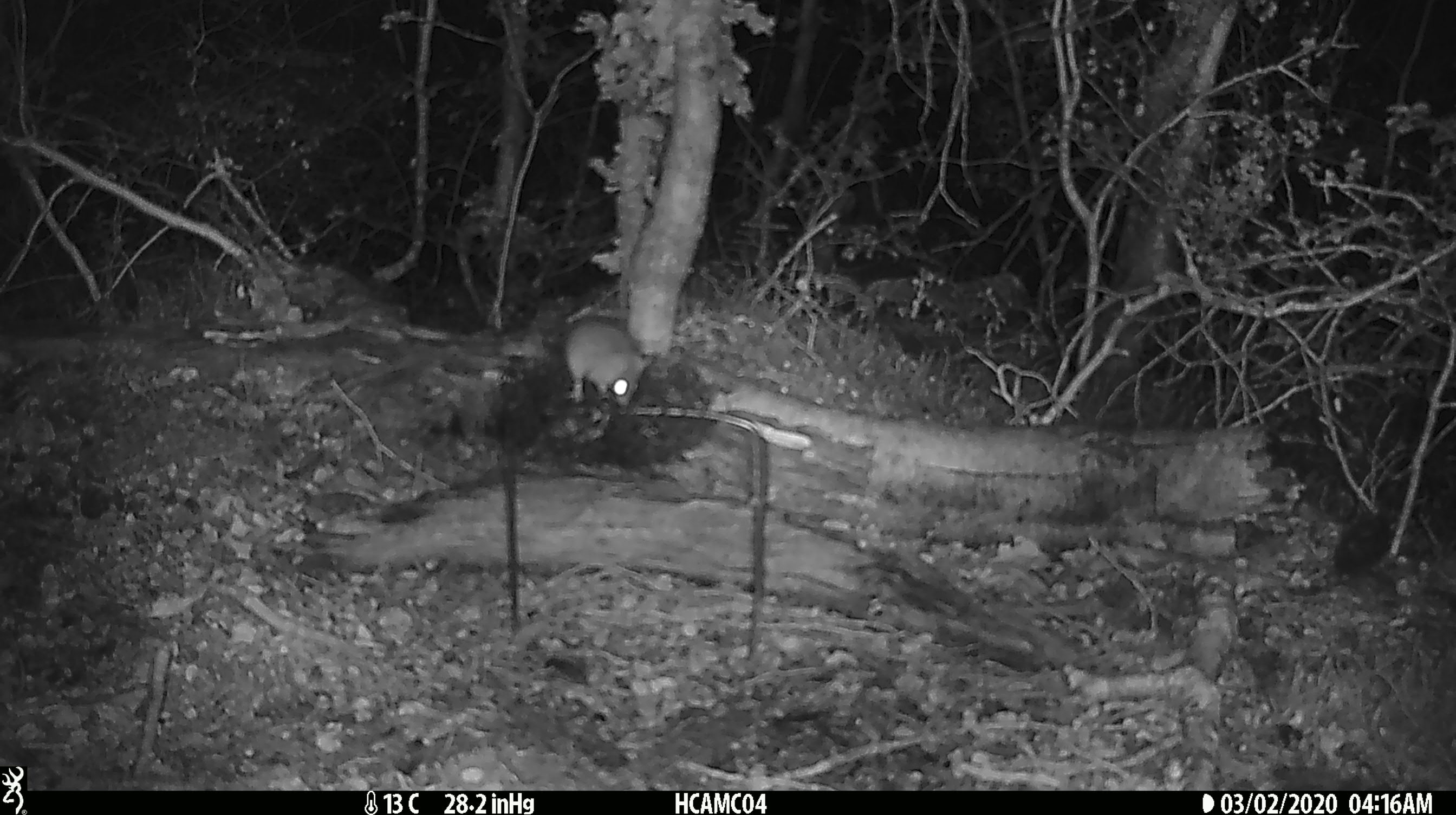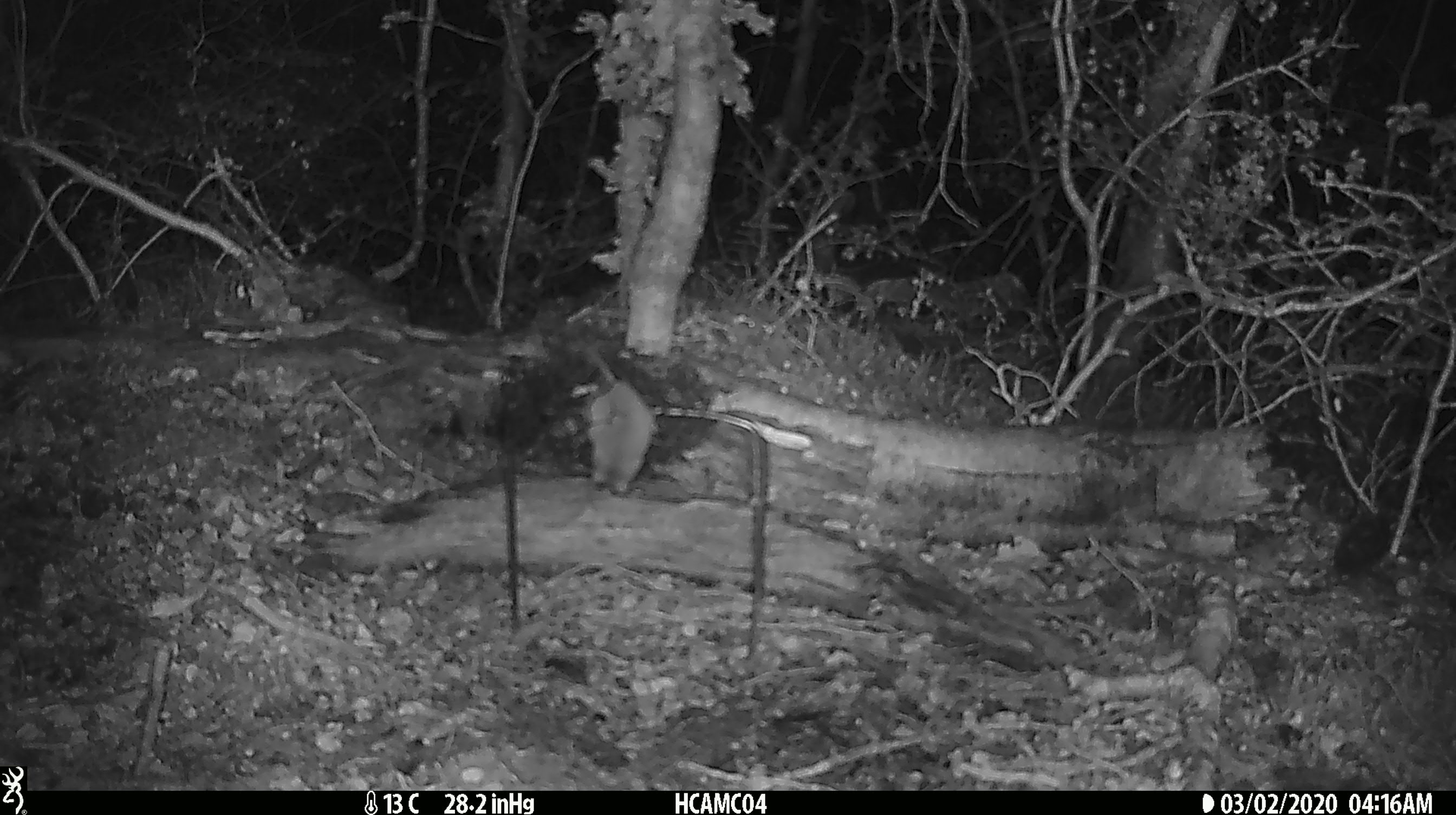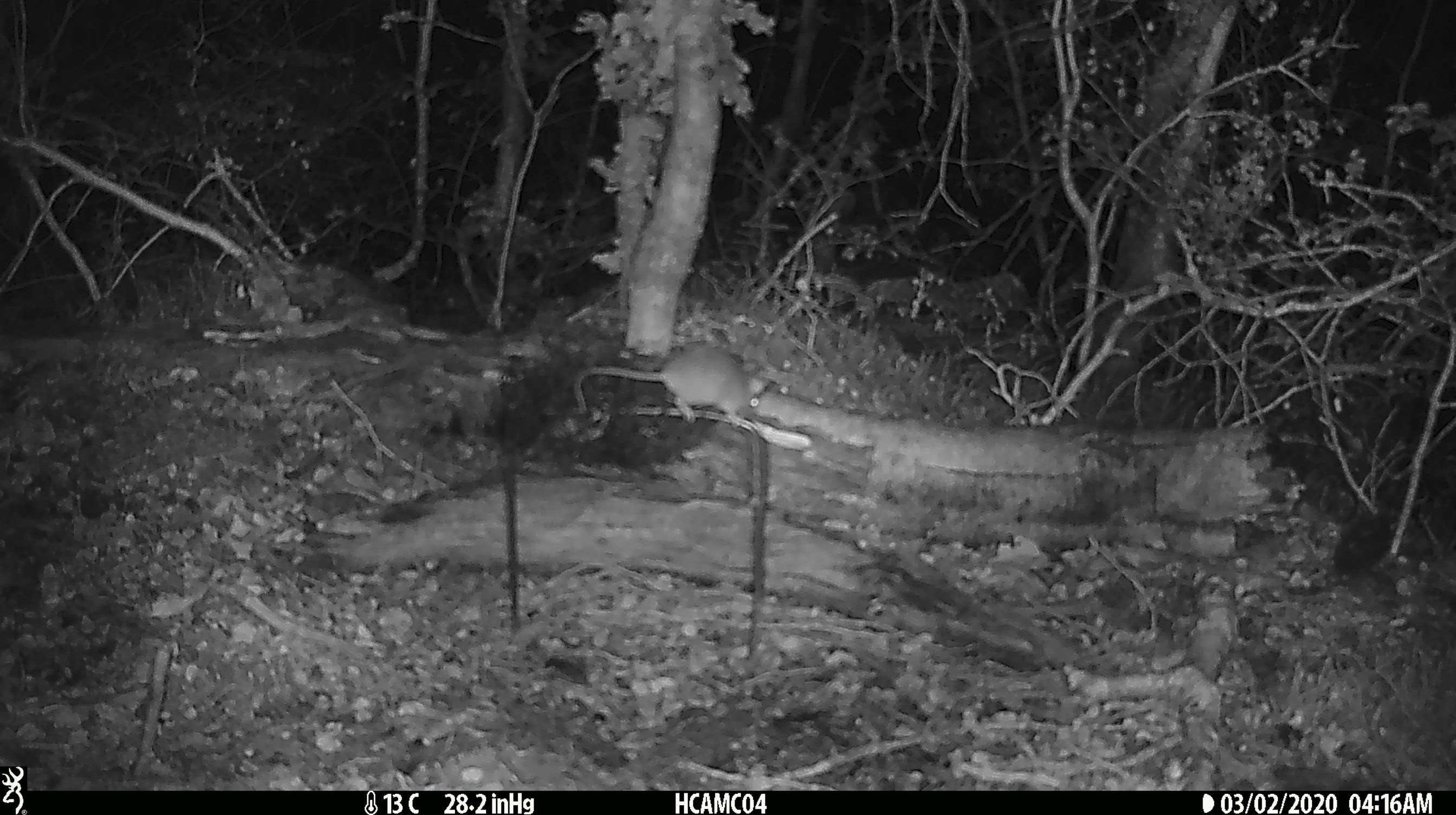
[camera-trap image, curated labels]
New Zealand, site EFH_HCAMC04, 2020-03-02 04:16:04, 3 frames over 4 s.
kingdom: Animalia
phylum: Chordata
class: Mammalia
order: Rodentia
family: Muridae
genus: Mus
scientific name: Mus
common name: mouse